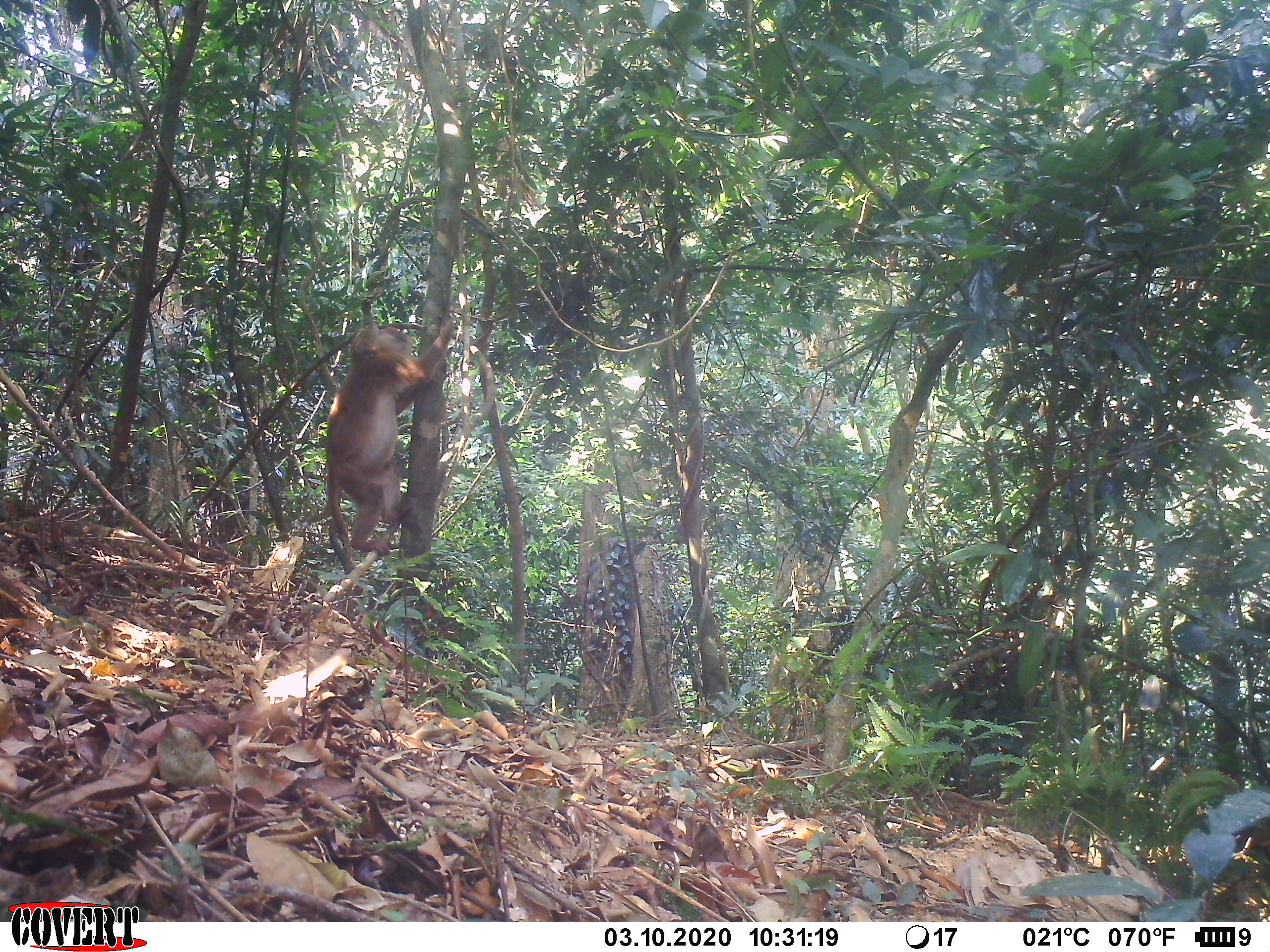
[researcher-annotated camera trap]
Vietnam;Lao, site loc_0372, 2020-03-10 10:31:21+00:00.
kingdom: Animalia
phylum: Chordata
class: Mammalia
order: Primates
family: Cercopithecidae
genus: Macaca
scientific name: Macaca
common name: macaques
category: assam or rhesus macaque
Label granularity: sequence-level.